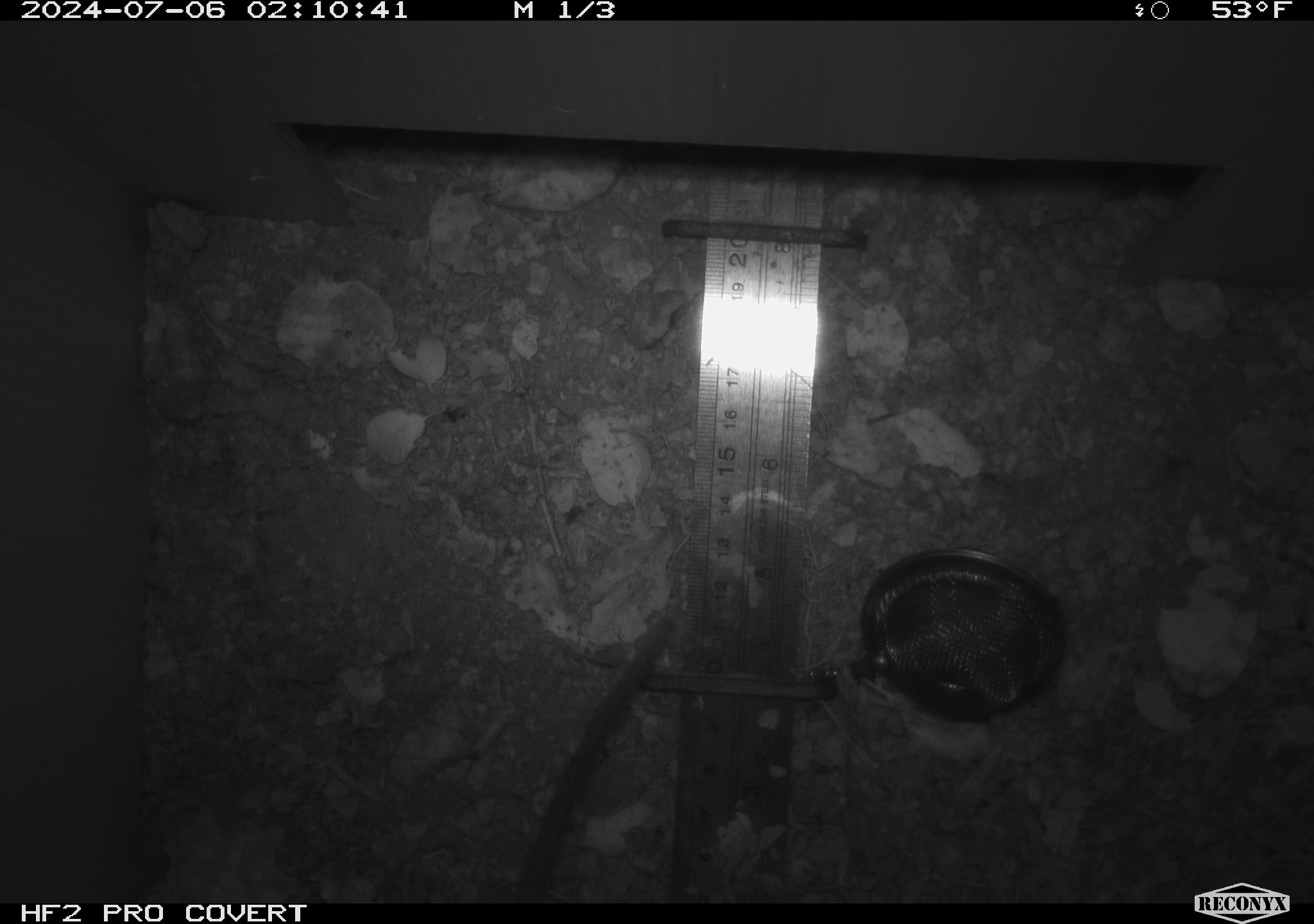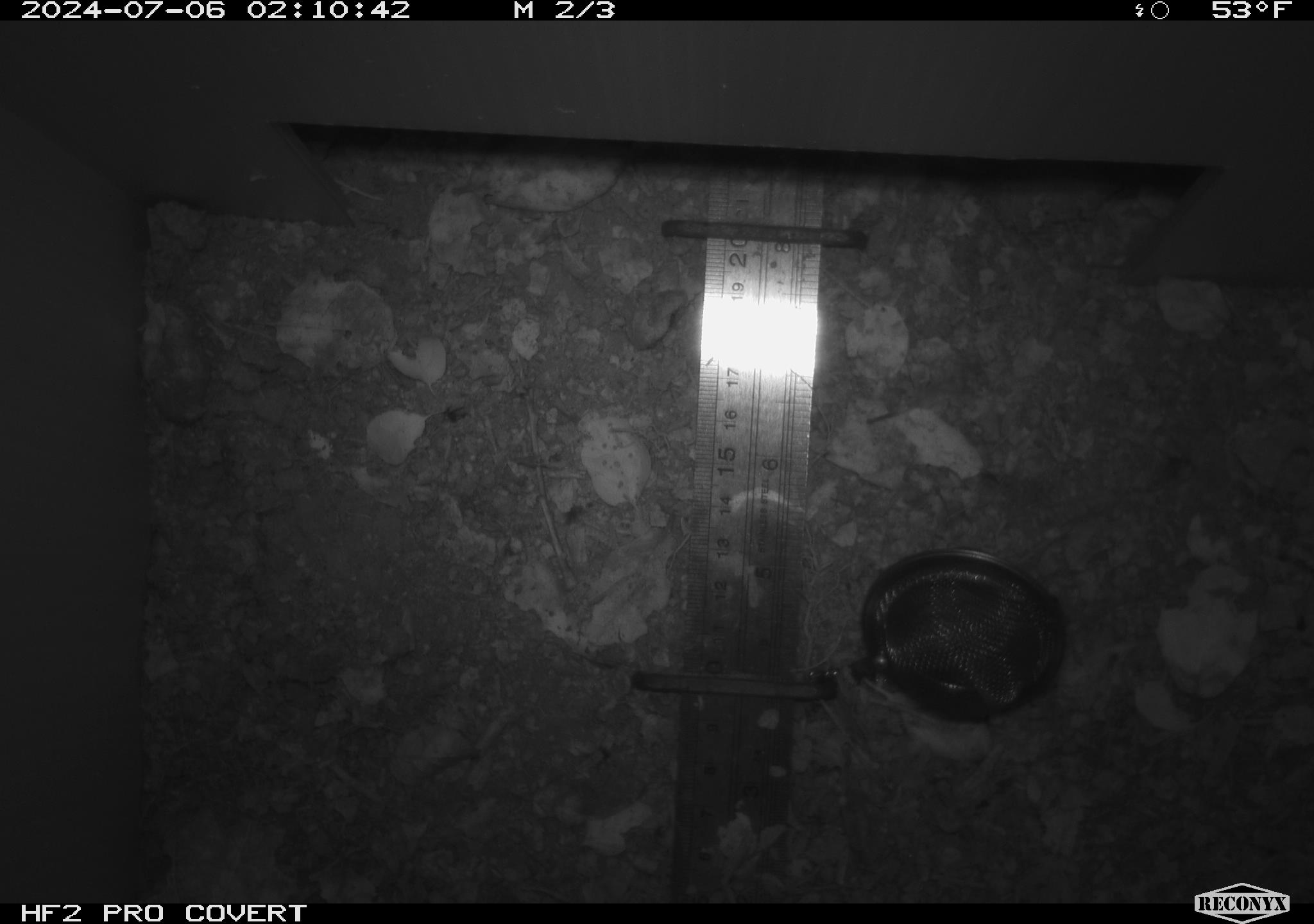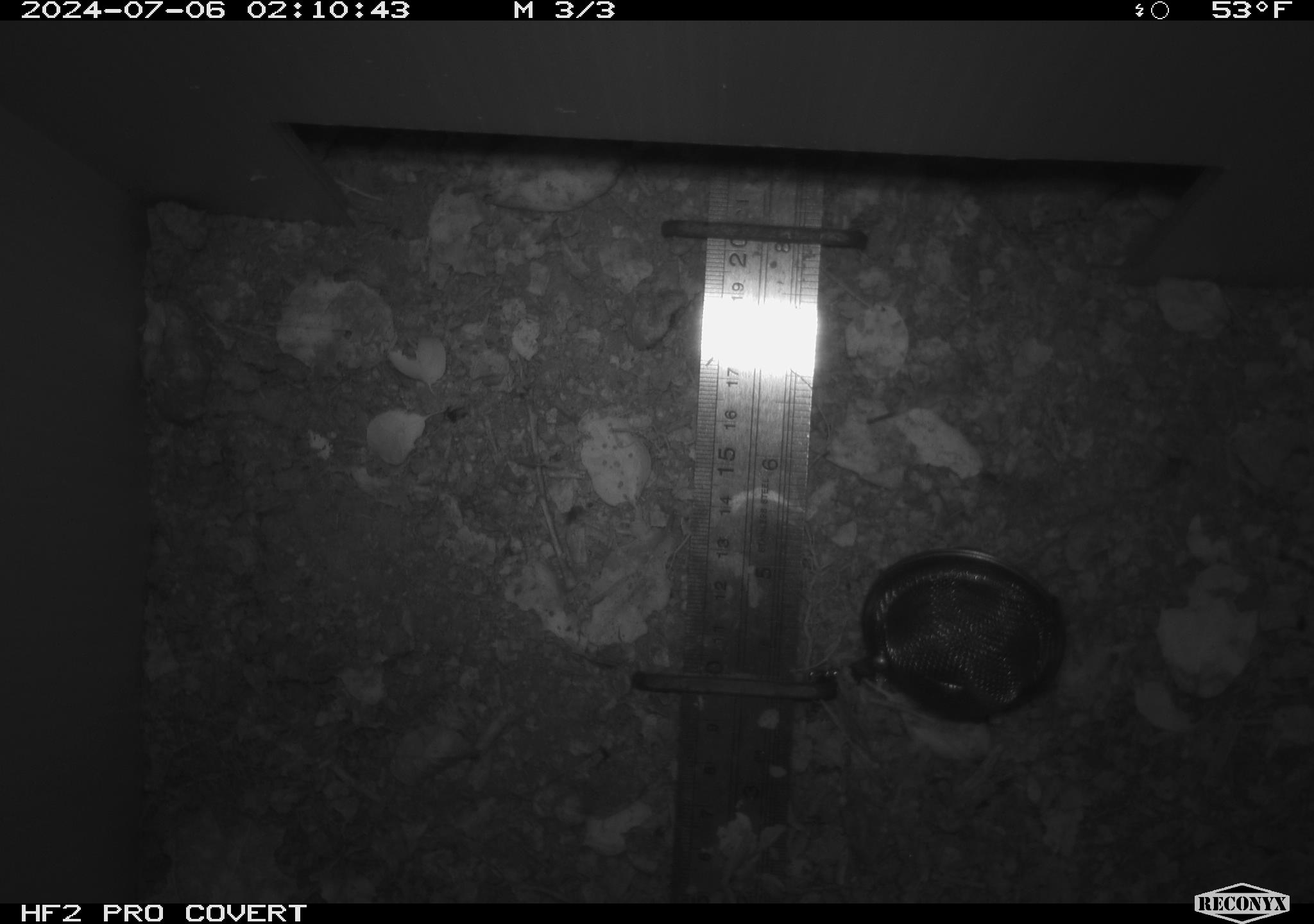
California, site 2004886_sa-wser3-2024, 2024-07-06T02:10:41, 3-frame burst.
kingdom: Animalia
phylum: Chordata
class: Mammalia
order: Rodentia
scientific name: Rodentia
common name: mouse species